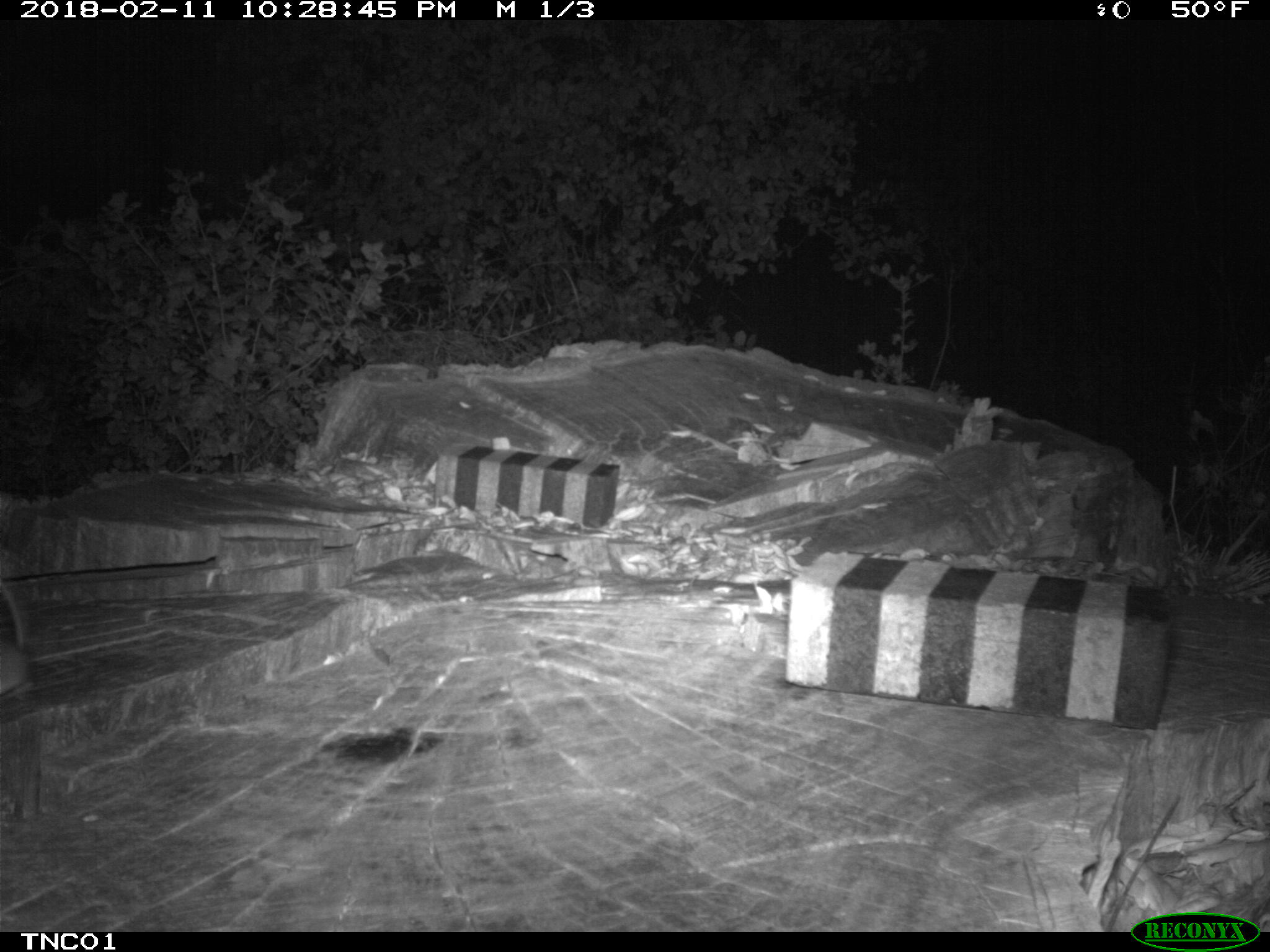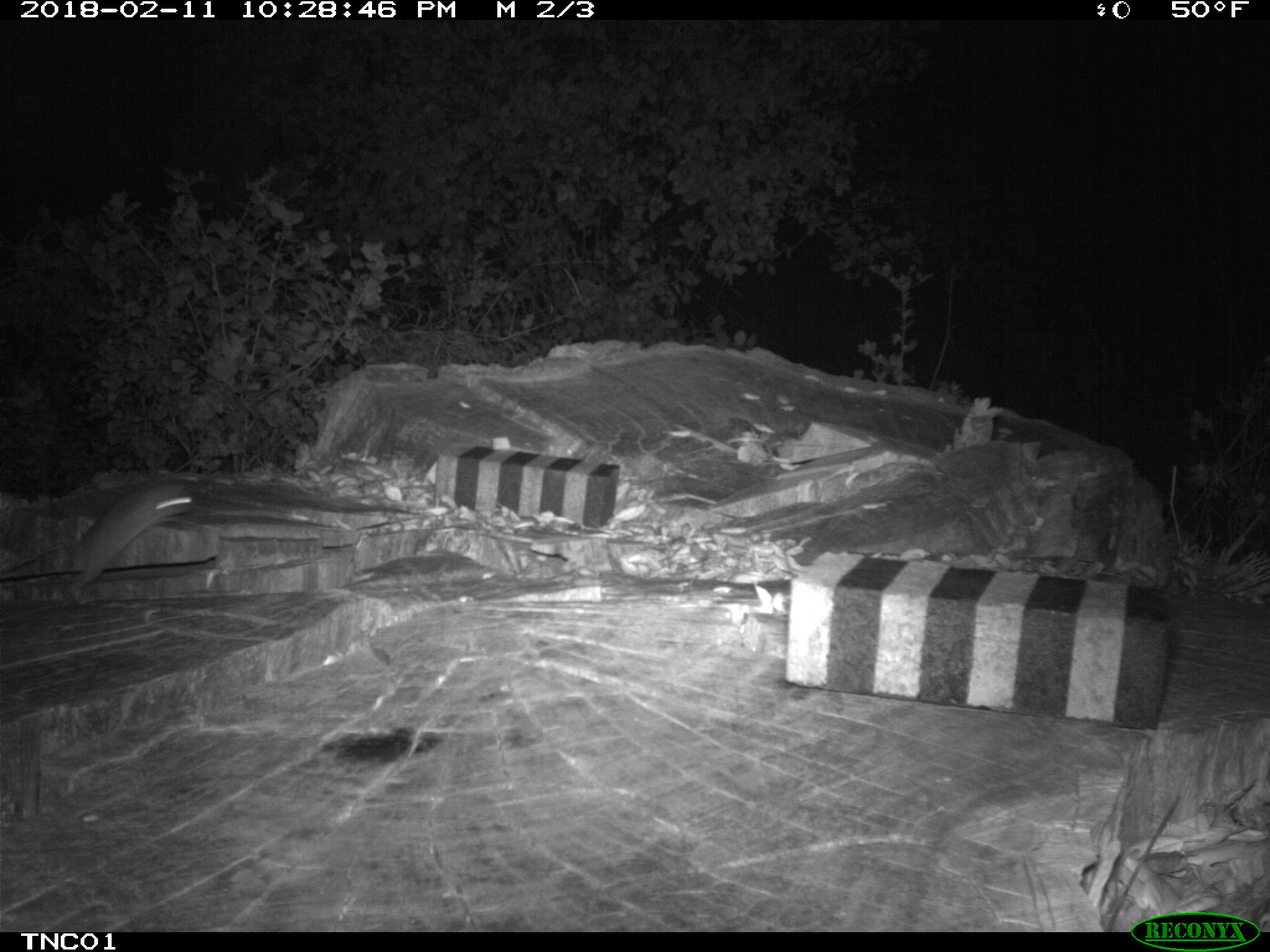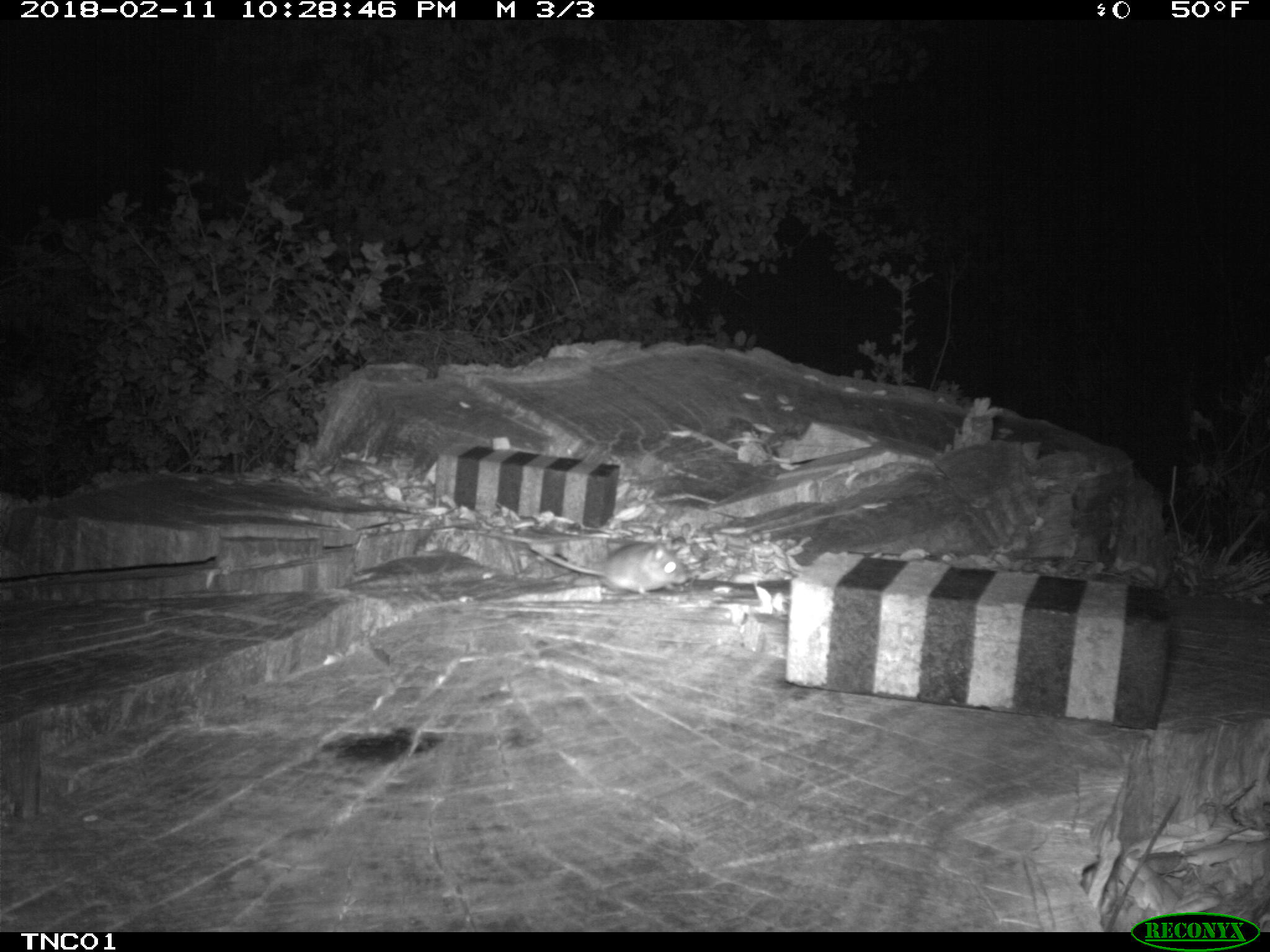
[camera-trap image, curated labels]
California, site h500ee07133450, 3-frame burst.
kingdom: Animalia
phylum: Chordata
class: Mammalia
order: Rodentia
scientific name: Rodentia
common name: rodent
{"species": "rodent (Rodentia)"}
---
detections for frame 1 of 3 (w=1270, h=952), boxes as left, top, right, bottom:
rodent: 0, 583, 35, 693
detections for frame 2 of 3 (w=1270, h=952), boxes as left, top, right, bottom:
rodent: 0, 482, 195, 602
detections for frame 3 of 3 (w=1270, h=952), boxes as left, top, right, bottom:
rodent: 530, 539, 689, 597